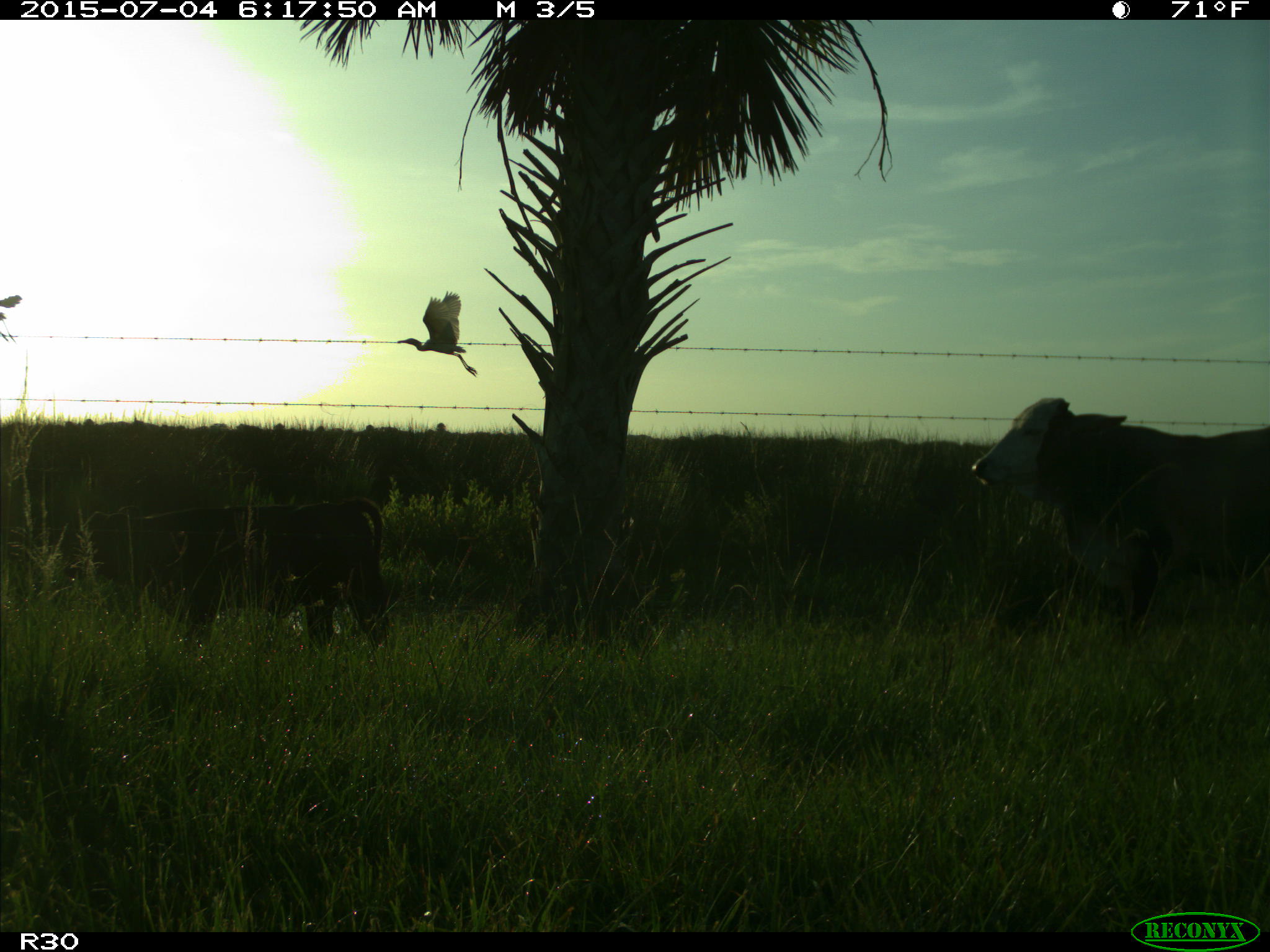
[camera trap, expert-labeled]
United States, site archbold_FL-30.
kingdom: Animalia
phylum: Chordata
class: Mammalia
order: Artiodactyla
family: Bovidae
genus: Bos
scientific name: Bos taurus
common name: domestic cow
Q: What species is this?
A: Bos taurus (domestic cow).